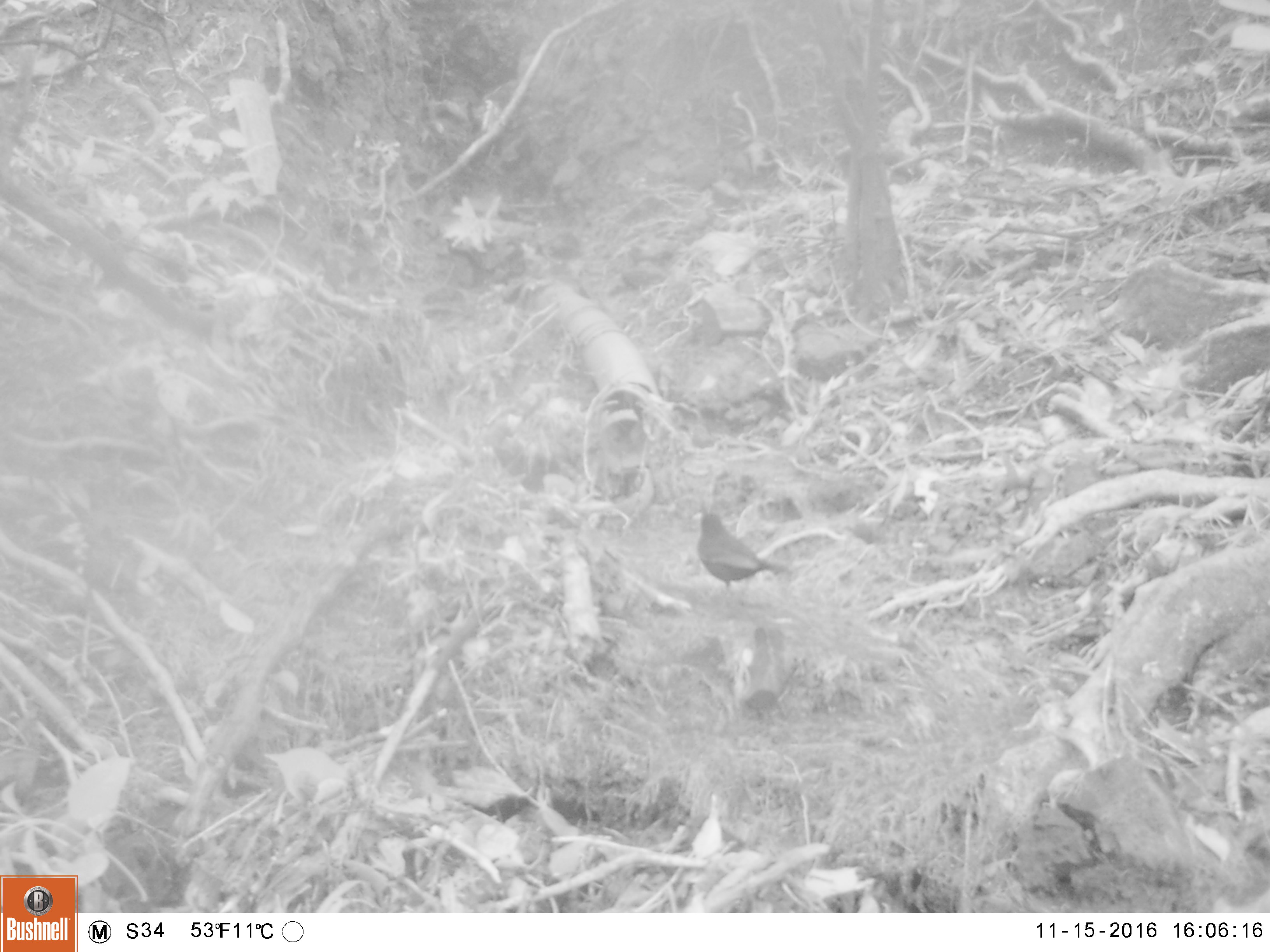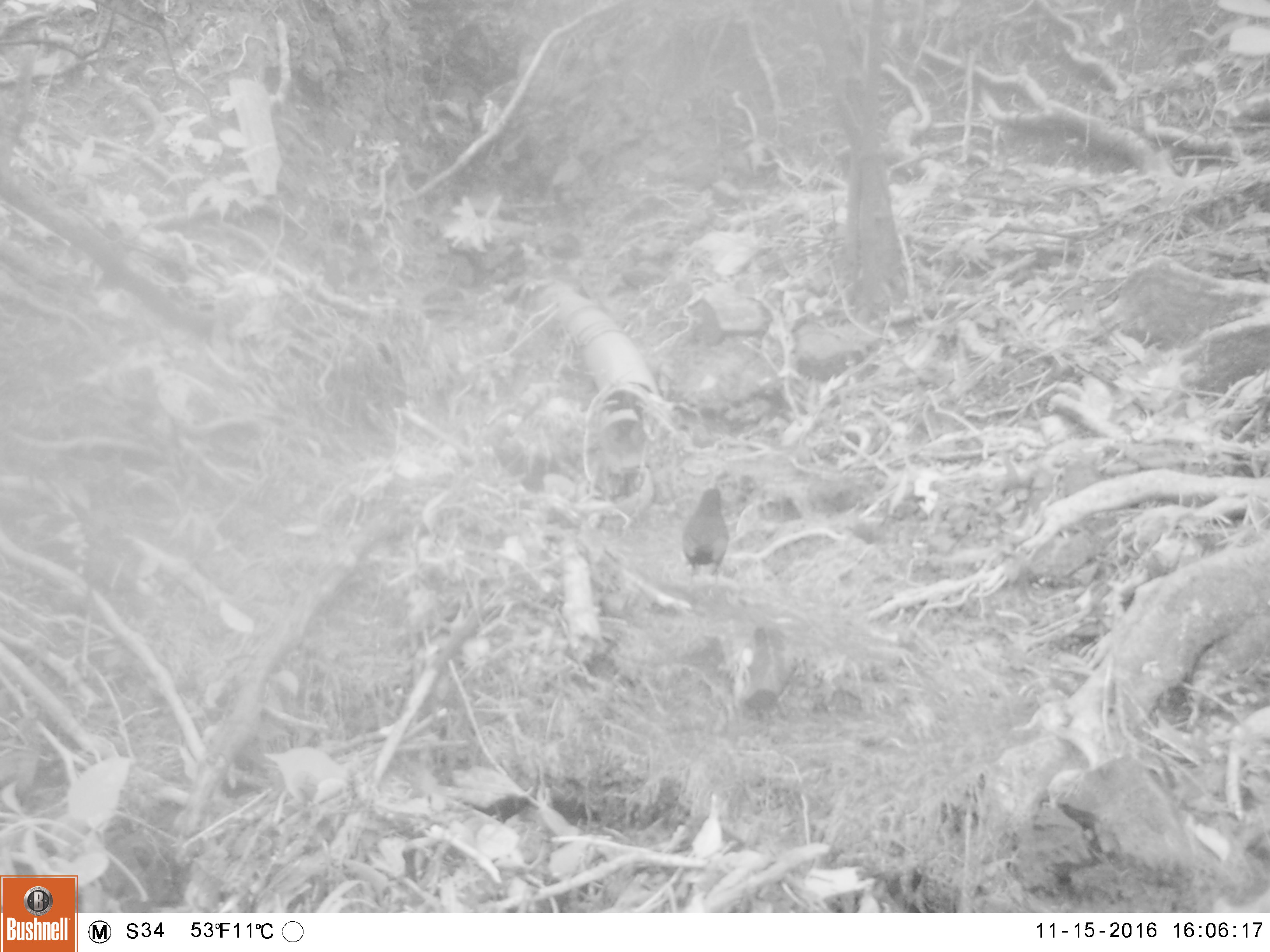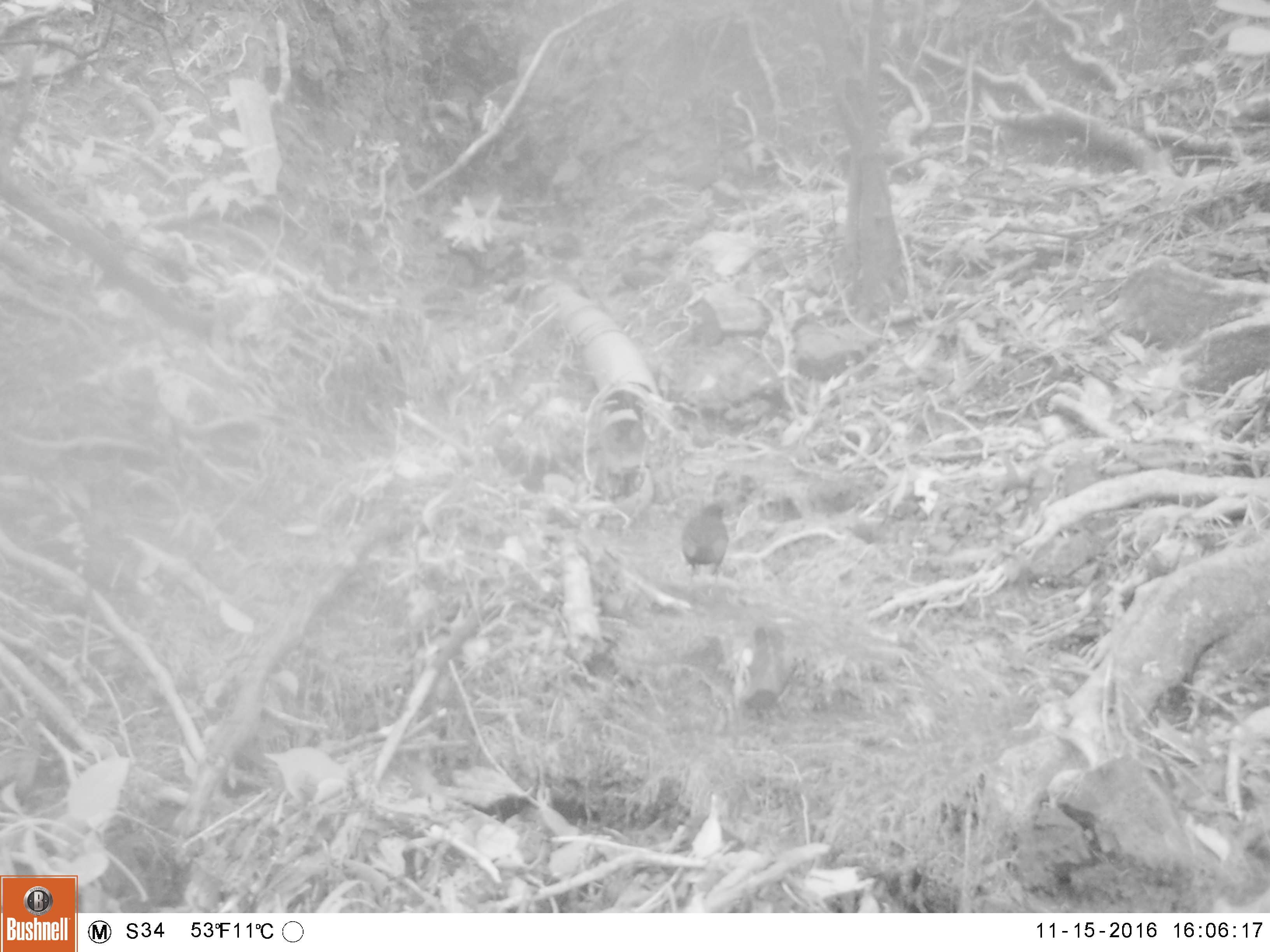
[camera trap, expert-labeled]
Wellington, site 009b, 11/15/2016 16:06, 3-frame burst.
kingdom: Animalia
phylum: Chordata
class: Aves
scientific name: Aves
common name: bird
Bird (Aves).